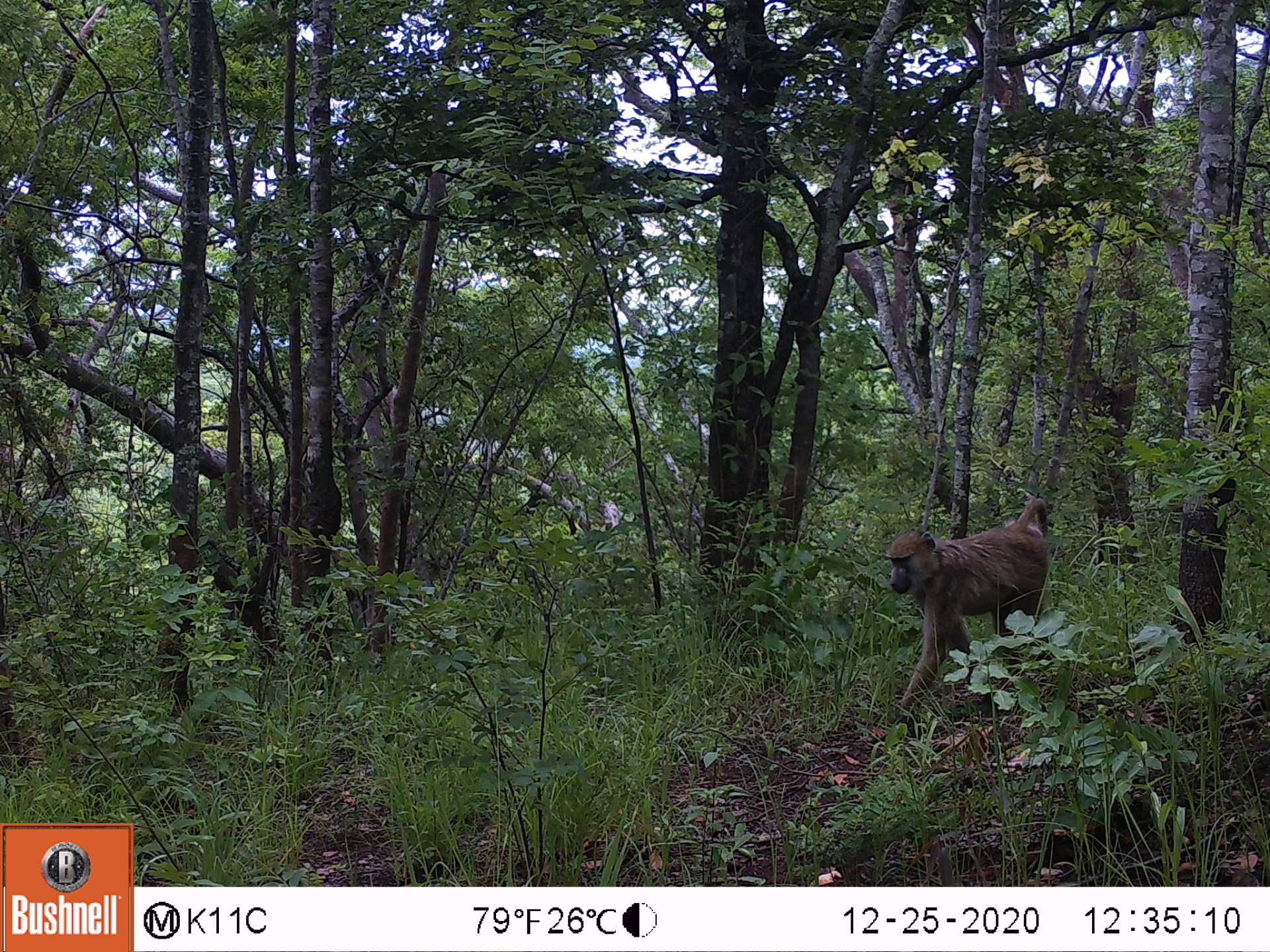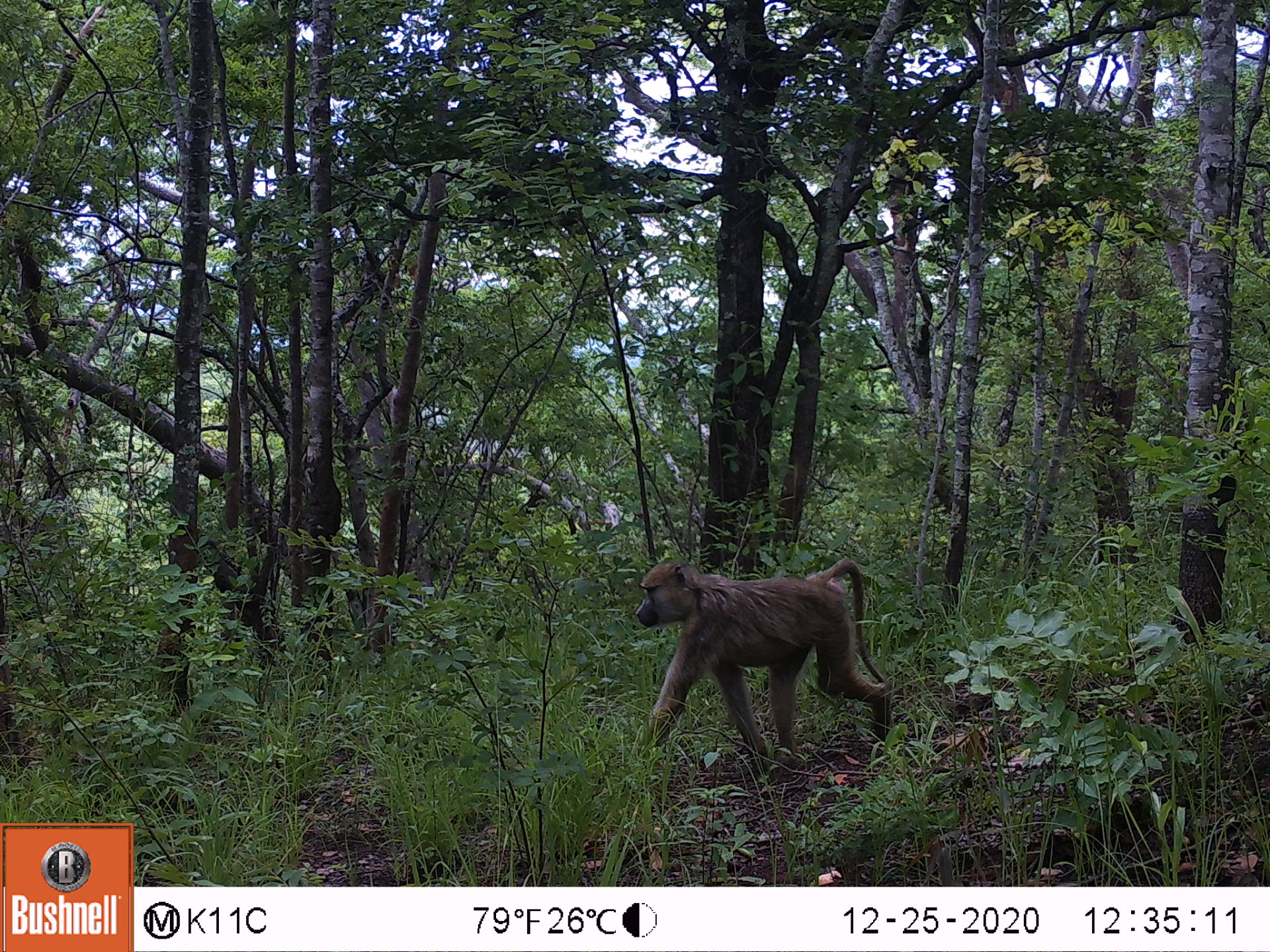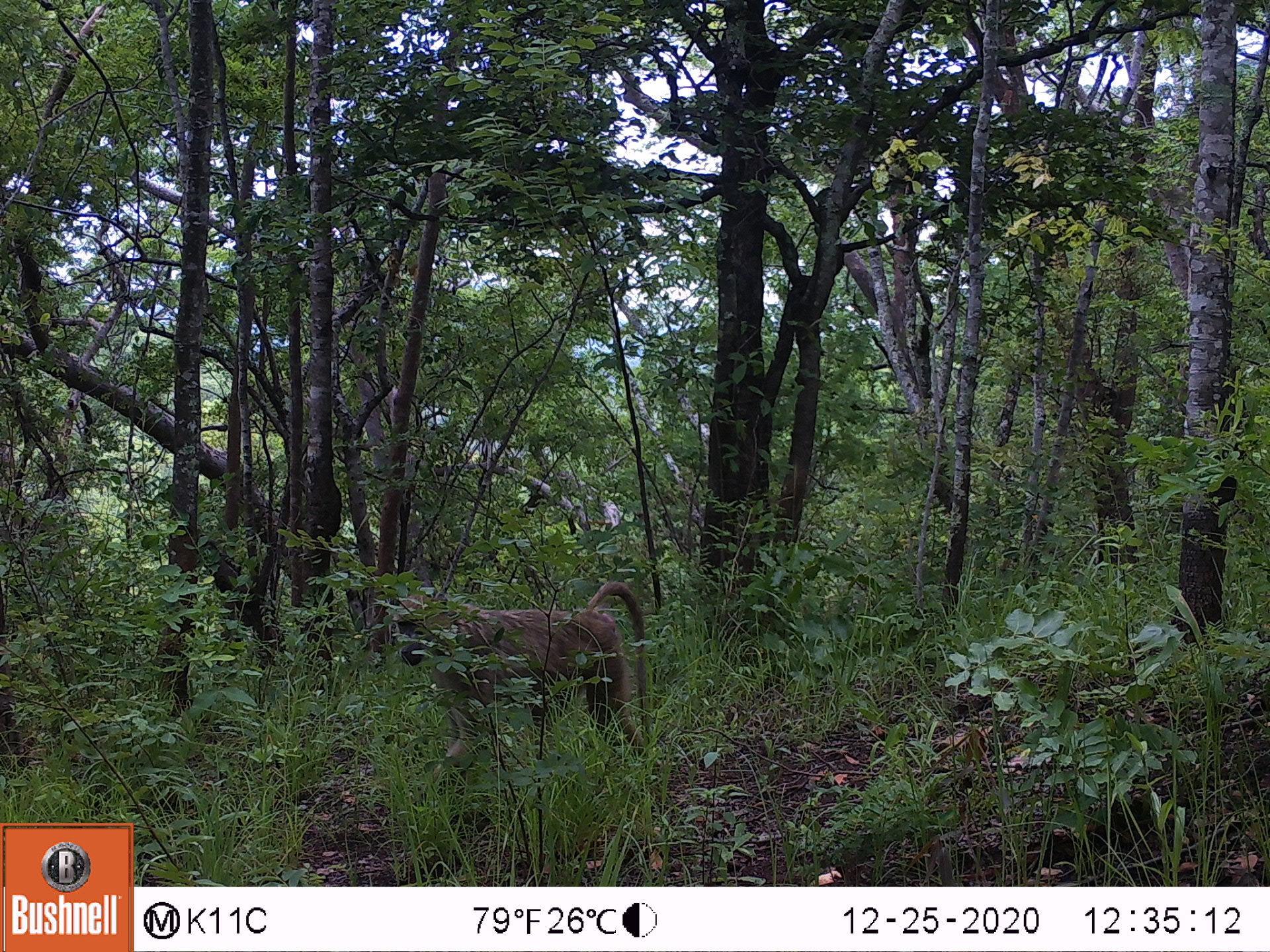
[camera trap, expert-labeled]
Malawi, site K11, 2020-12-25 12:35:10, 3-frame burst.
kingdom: Animalia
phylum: Chordata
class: Mammalia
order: Primates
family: Cercopithecidae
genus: Papio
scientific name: Papio cynocephalus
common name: yellow baboon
Yellow baboon (Papio cynocephalus), count 1.